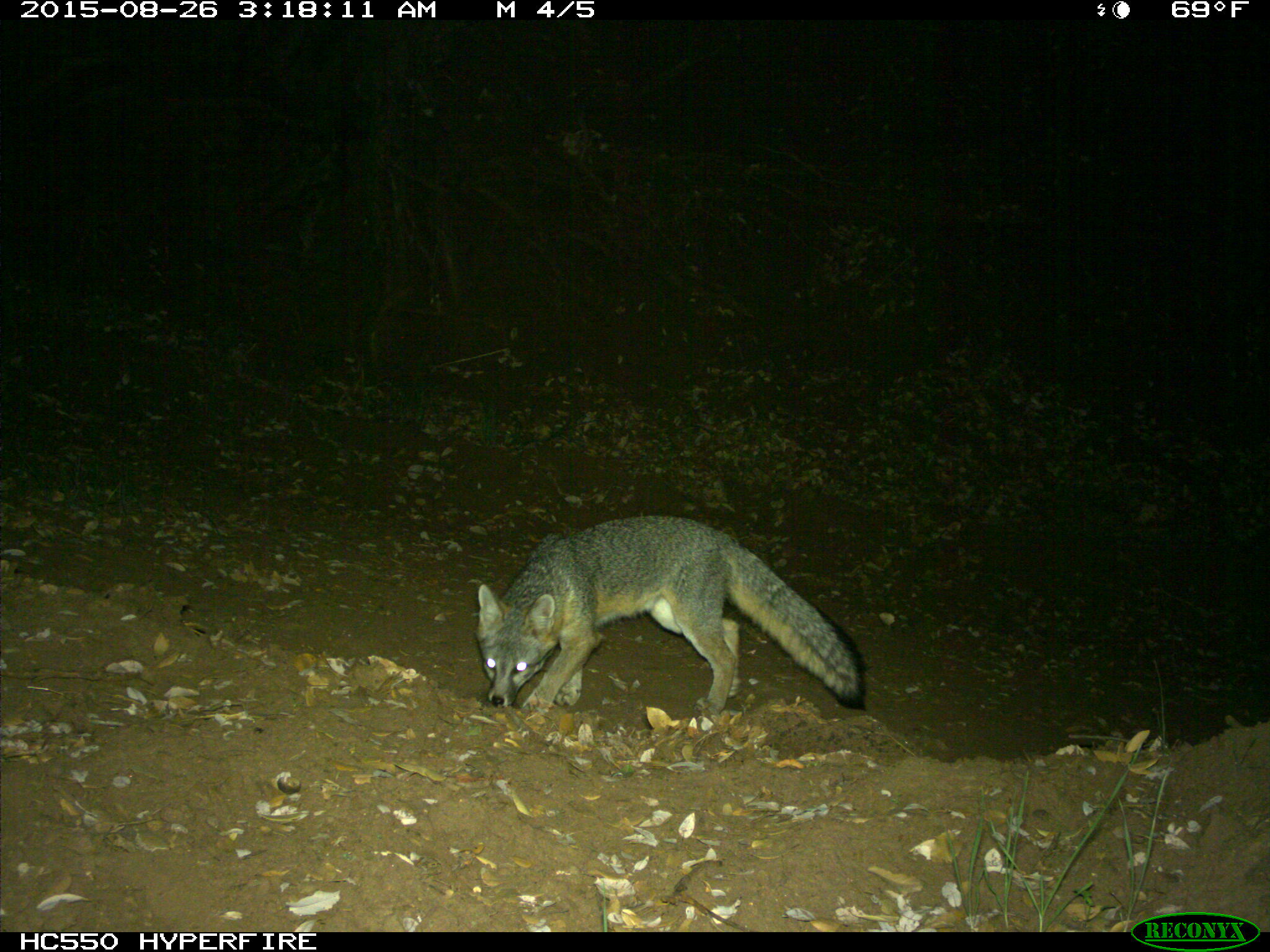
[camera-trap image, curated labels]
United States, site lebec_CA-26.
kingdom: Animalia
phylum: Chordata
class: Mammalia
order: Carnivora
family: Canidae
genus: Urocyon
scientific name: Urocyon cinereoargenteus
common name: gray fox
Urocyon cinereoargenteus (gray fox).